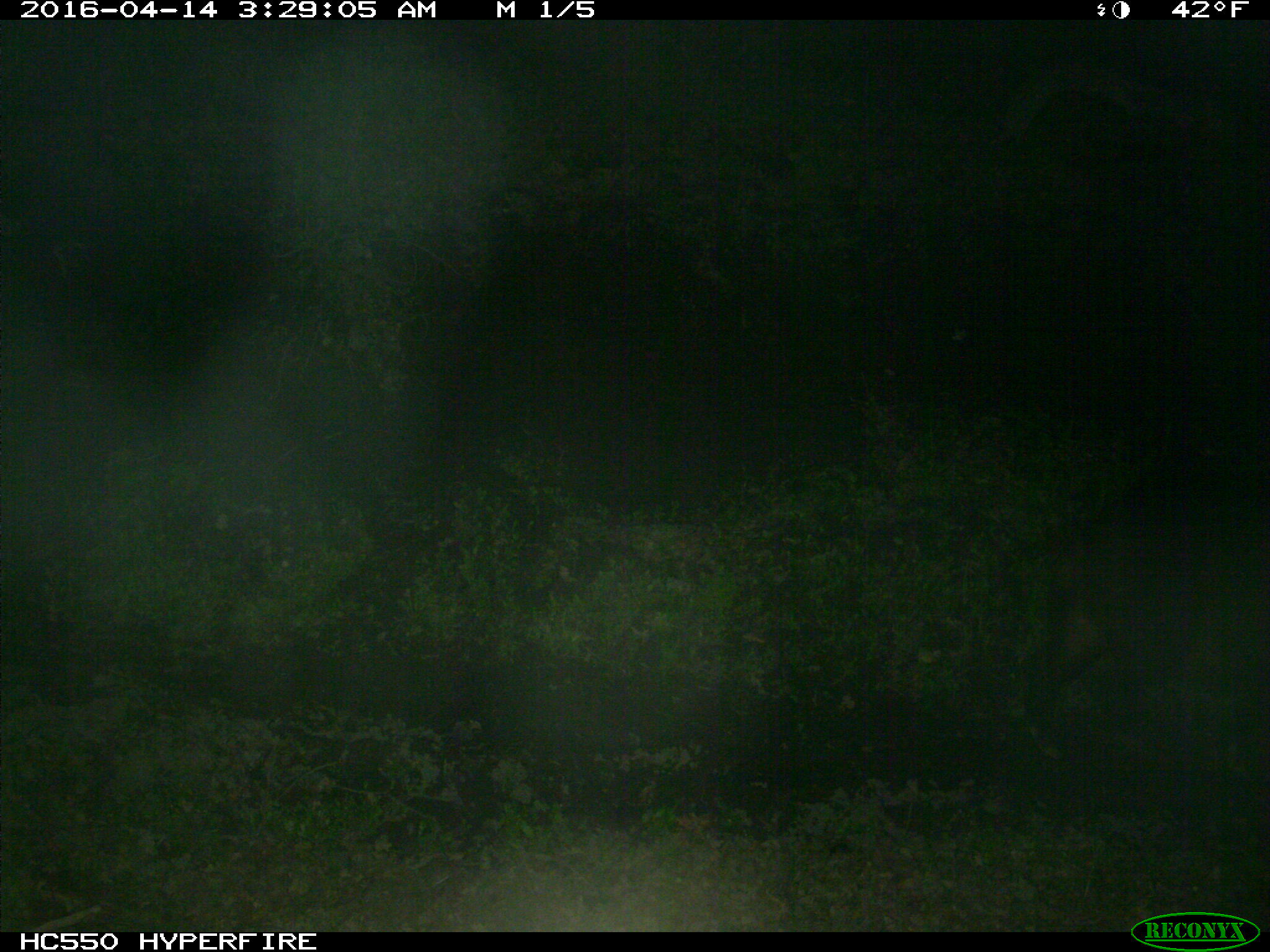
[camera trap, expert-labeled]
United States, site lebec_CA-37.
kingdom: Animalia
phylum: Chordata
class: Mammalia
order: Artiodactyla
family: Suidae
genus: Sus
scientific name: Sus scrofa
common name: wild boar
Sus scrofa (wild boar).